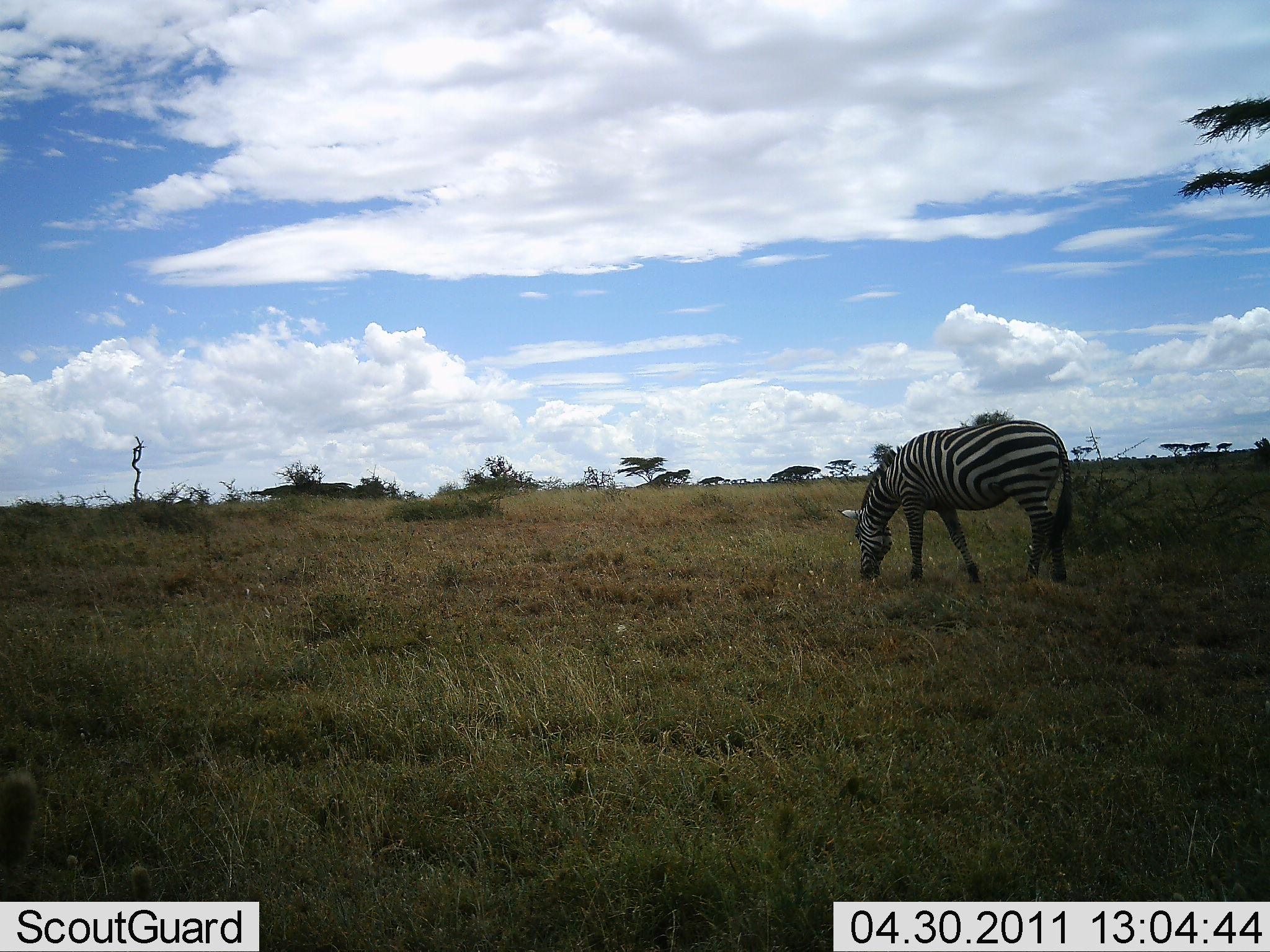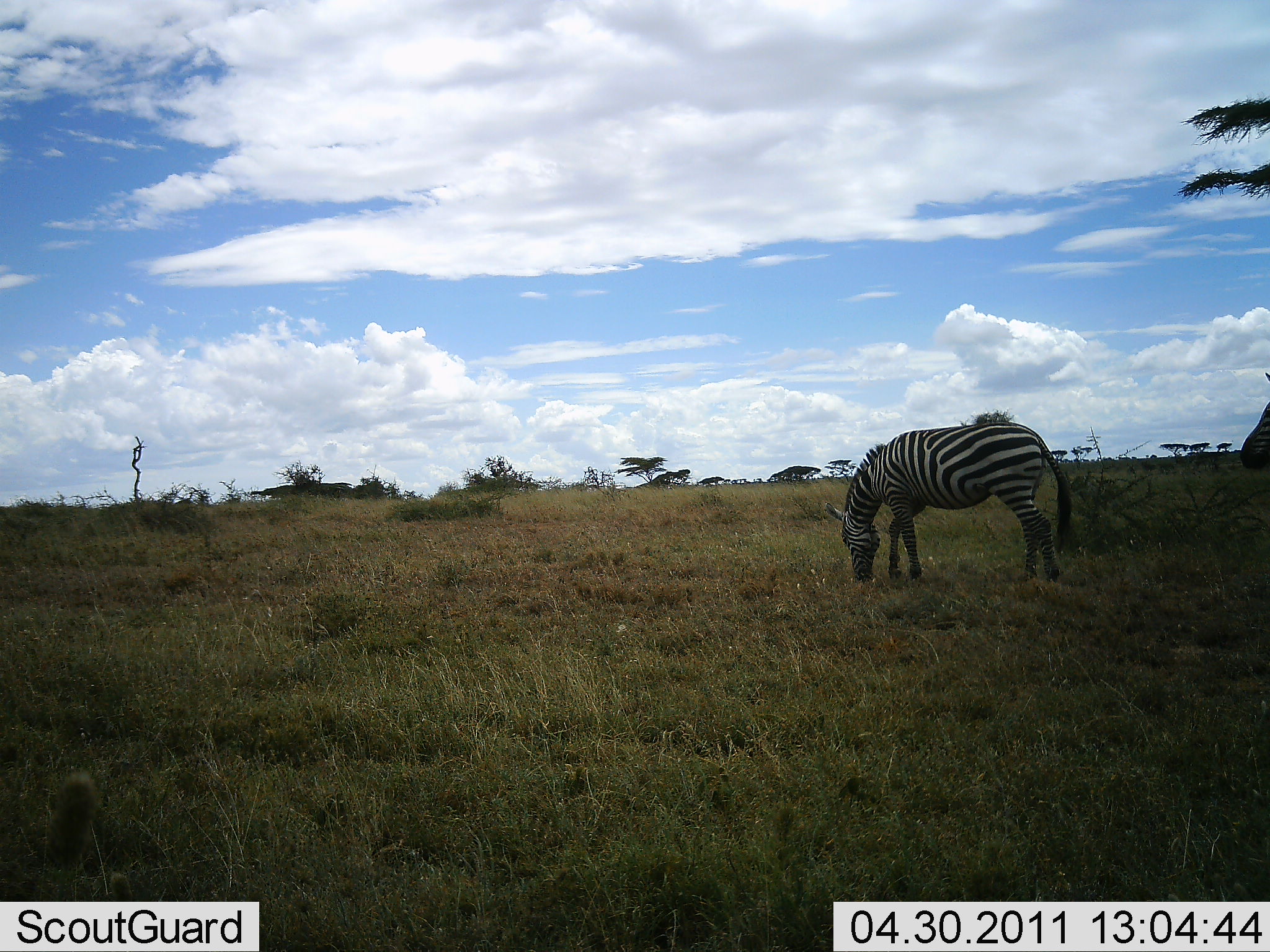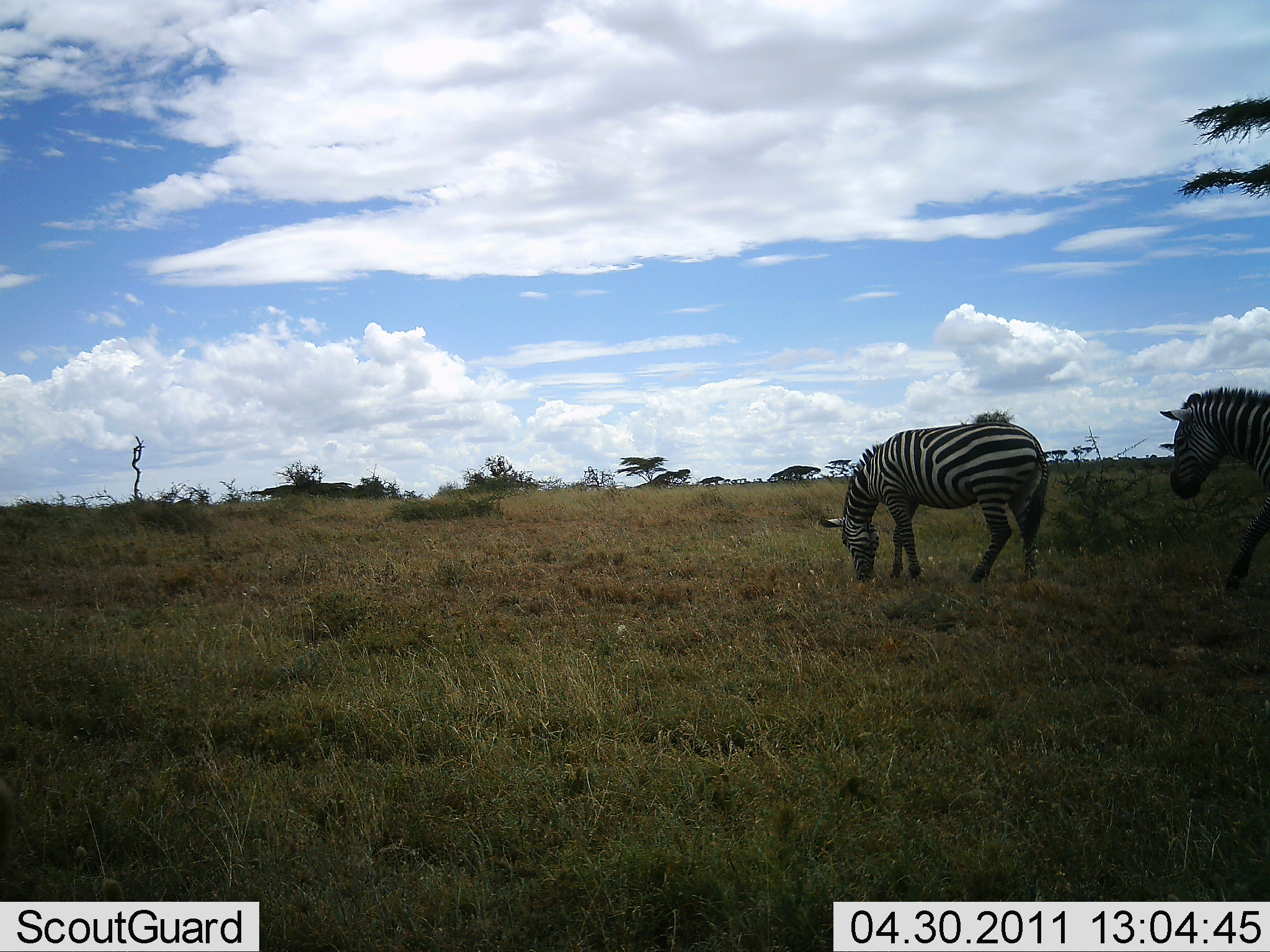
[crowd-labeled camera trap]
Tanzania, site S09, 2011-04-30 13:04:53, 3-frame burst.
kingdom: Animalia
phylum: Chordata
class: Mammalia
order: Perissodactyla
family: Equidae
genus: Equus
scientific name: Equus quagga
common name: plains zebra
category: zebra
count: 2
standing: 17%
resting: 0%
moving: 67%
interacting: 0%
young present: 0%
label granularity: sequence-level